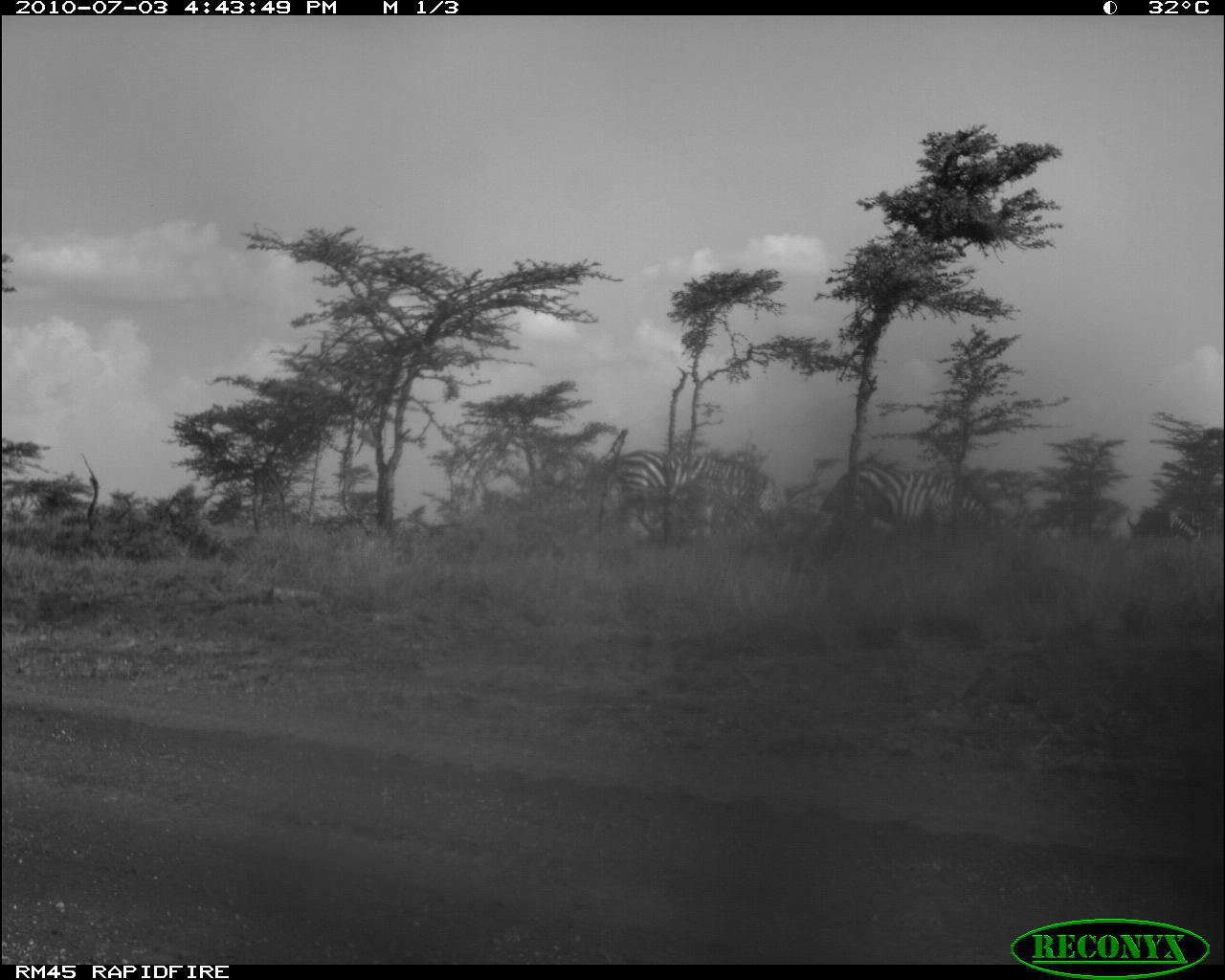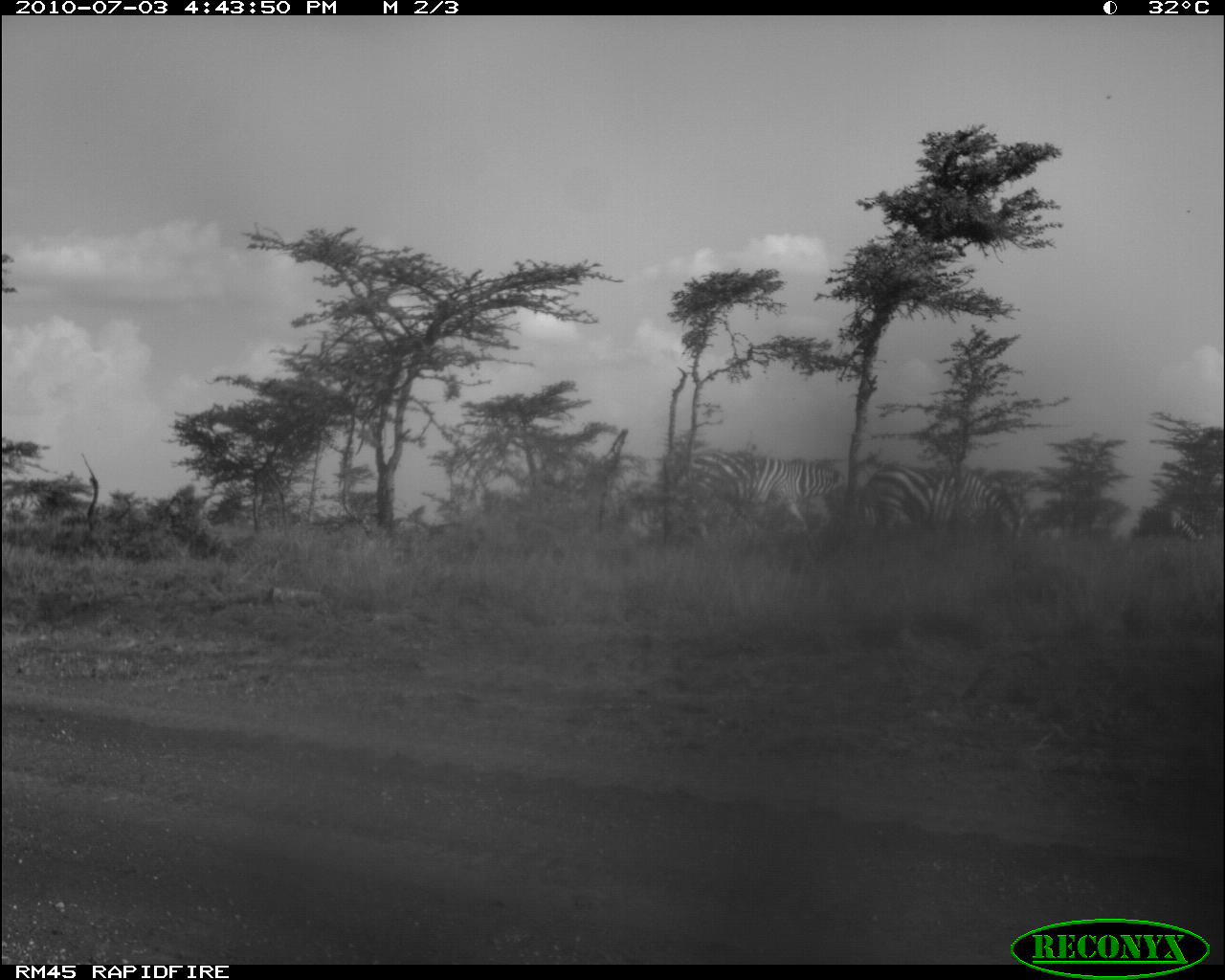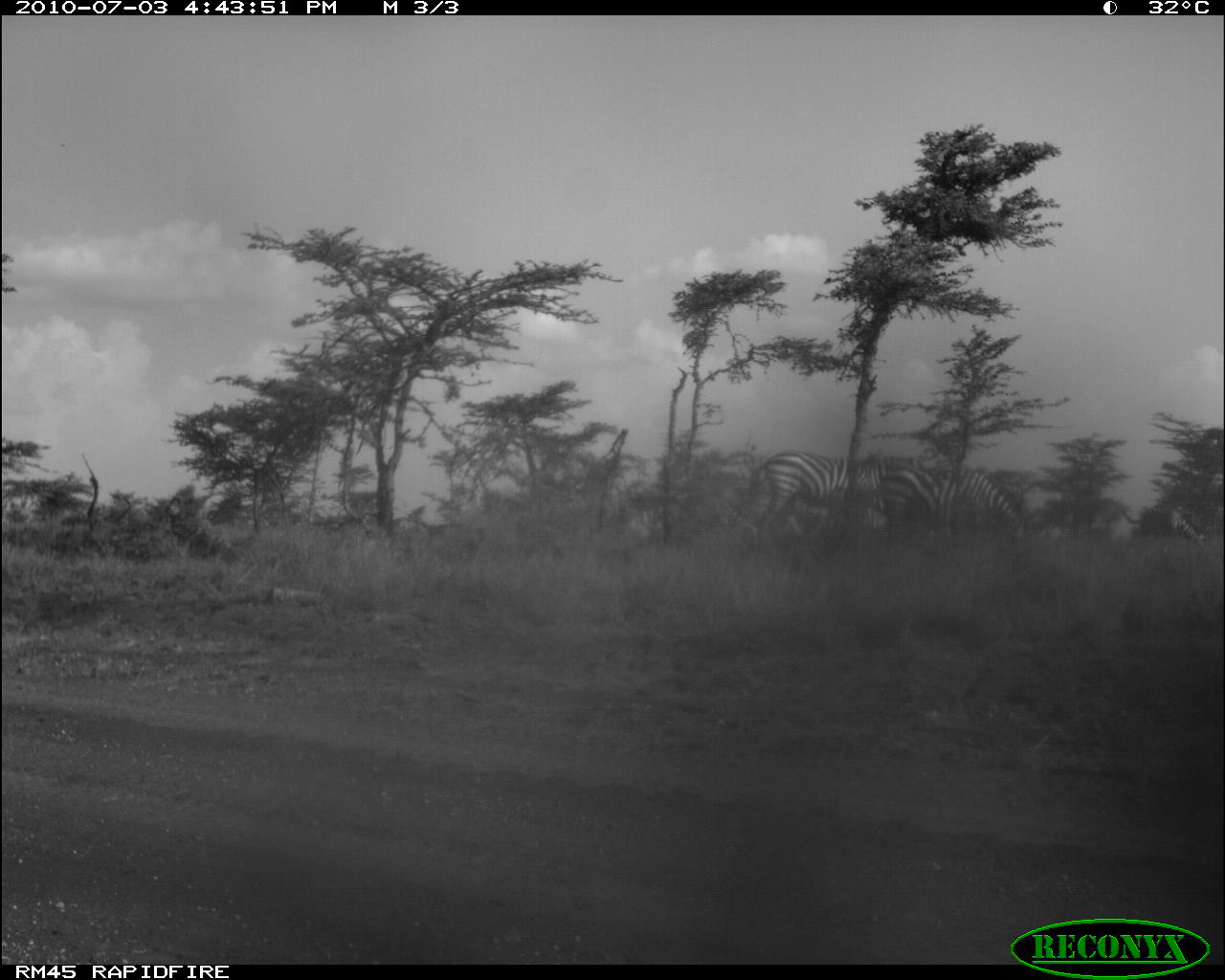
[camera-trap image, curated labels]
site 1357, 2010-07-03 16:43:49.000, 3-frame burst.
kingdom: Animalia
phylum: Chordata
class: Mammalia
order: Perissodactyla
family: Equidae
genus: Equus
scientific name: Equus quagga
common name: plains zebra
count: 3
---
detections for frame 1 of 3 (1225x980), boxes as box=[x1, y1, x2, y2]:
equus quagga: box=[615, 452, 781, 543]; box=[854, 458, 993, 532]; box=[1131, 508, 1204, 546]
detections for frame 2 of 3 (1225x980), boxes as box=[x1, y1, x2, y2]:
equus quagga: box=[858, 464, 1028, 541]; box=[687, 451, 841, 533]; box=[1171, 519, 1200, 540]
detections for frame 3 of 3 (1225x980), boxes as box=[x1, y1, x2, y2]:
equus quagga: box=[751, 450, 916, 556]; box=[878, 463, 1028, 550]; box=[1137, 504, 1205, 541]